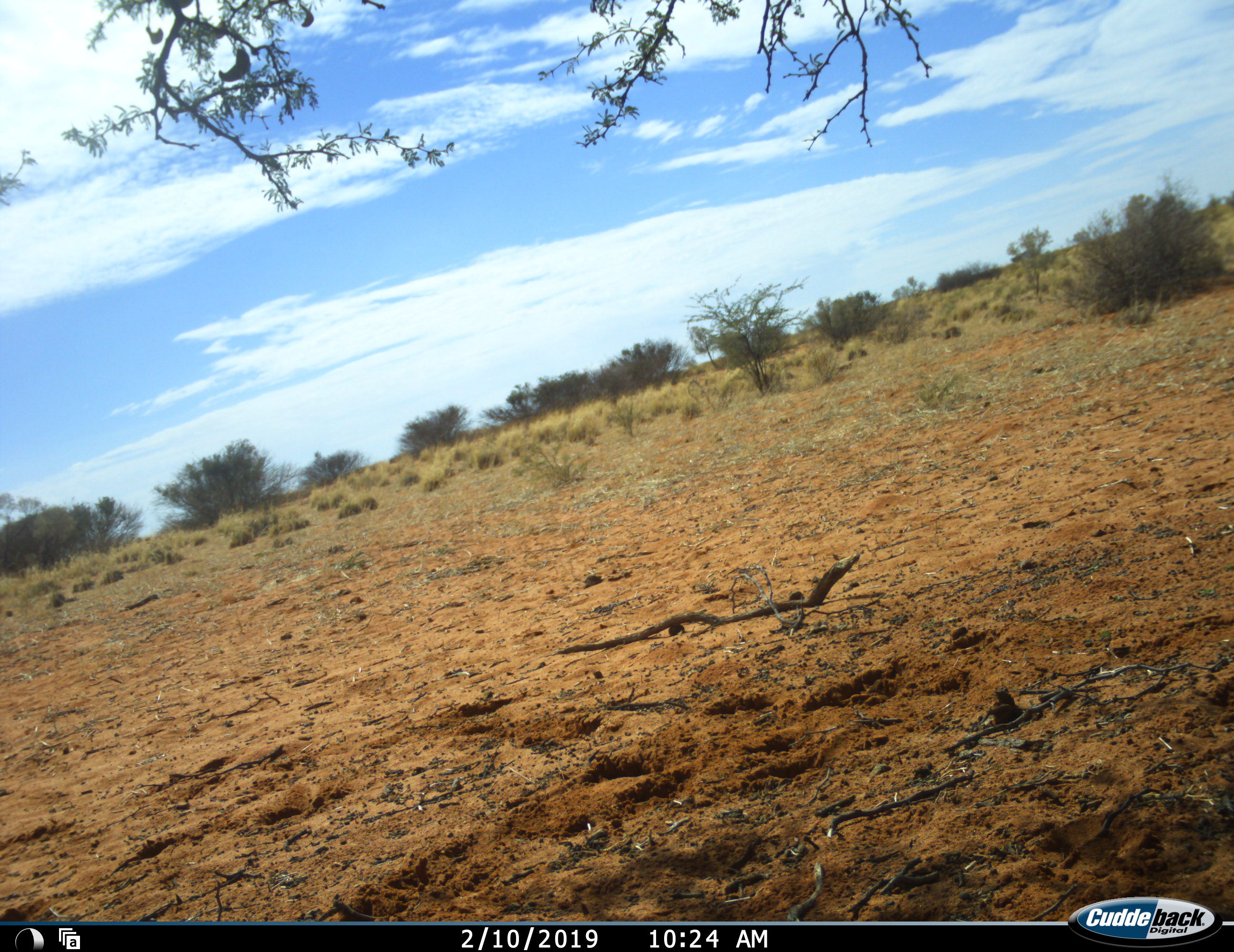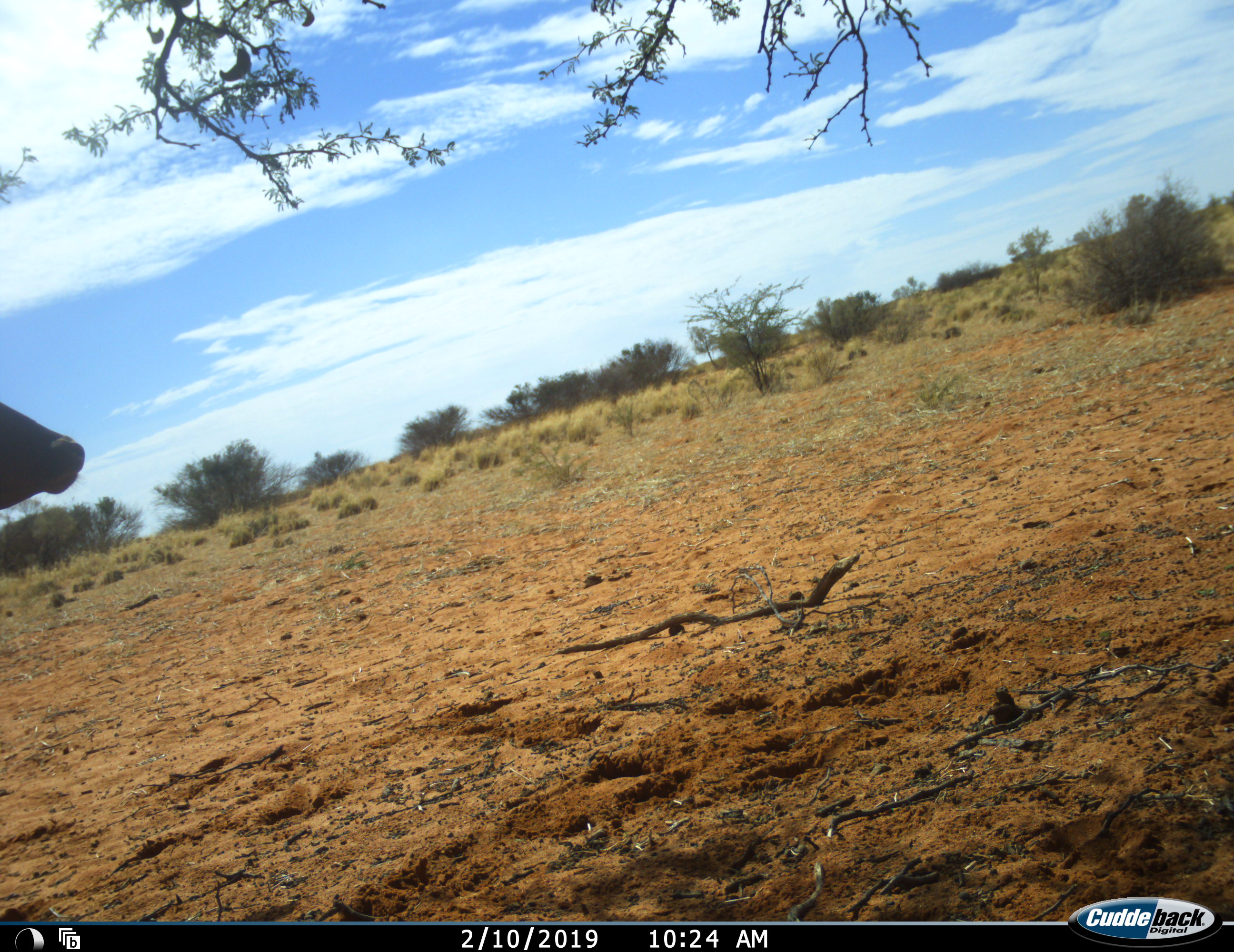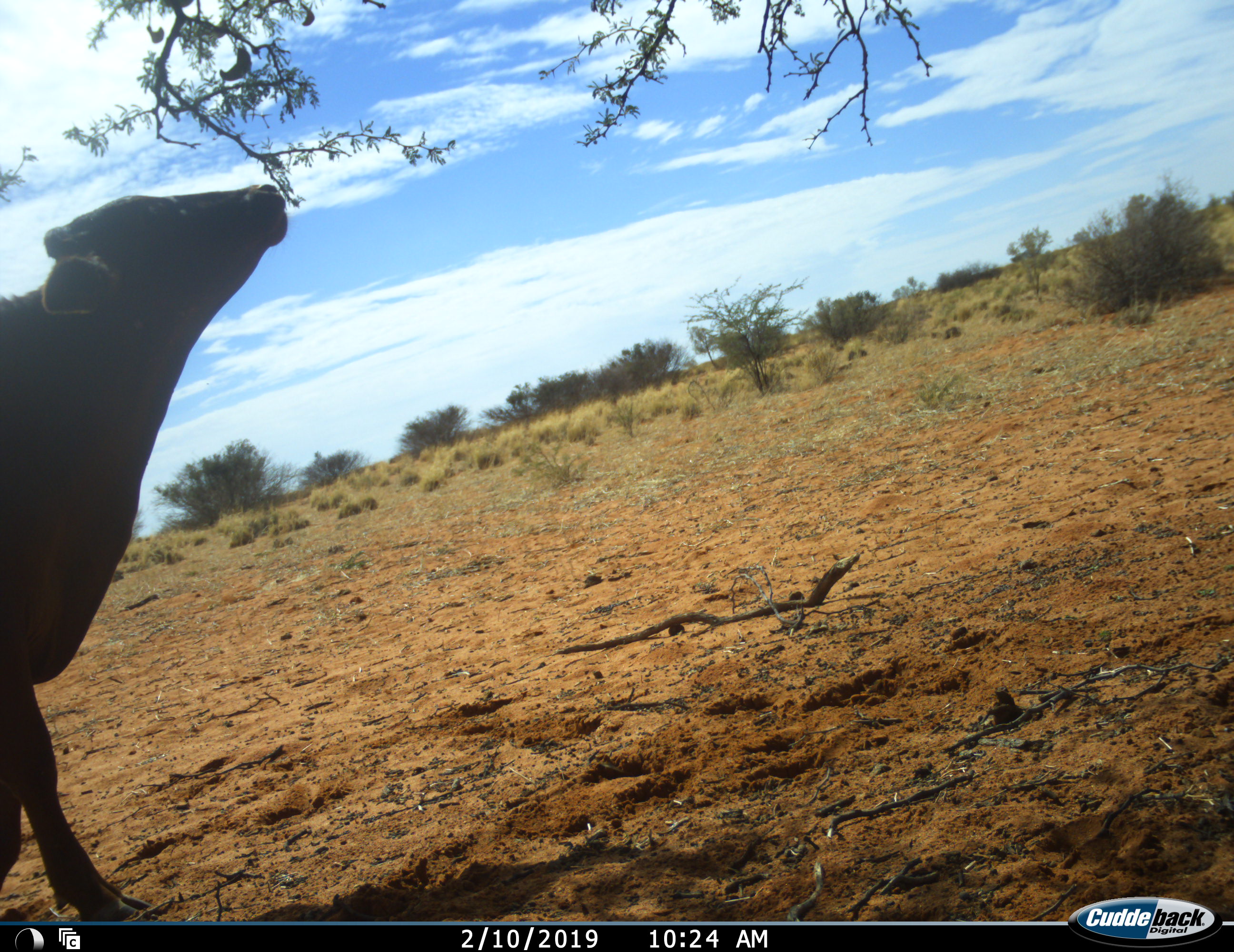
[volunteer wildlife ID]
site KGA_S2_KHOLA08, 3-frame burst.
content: unidentified animal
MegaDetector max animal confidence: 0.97